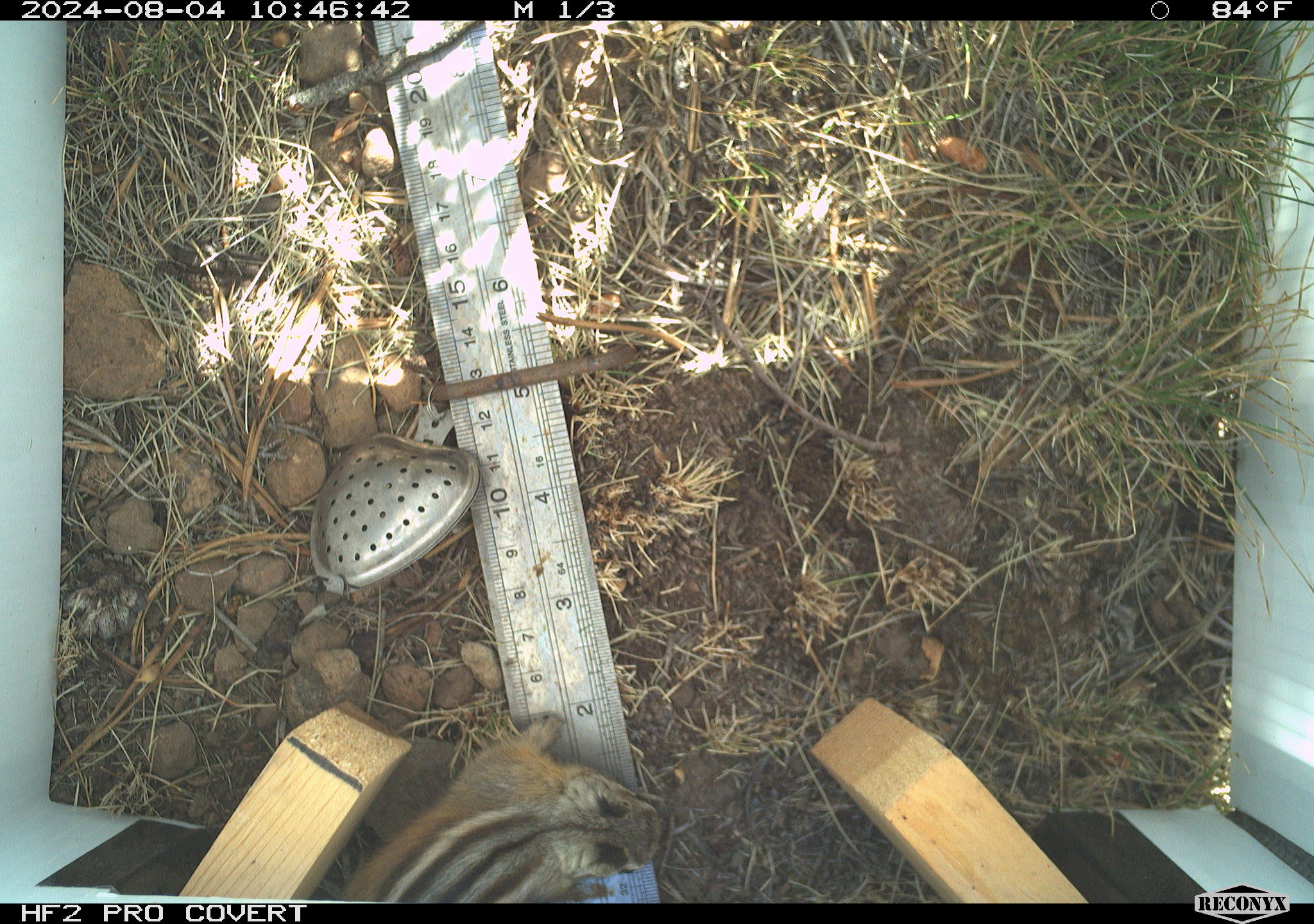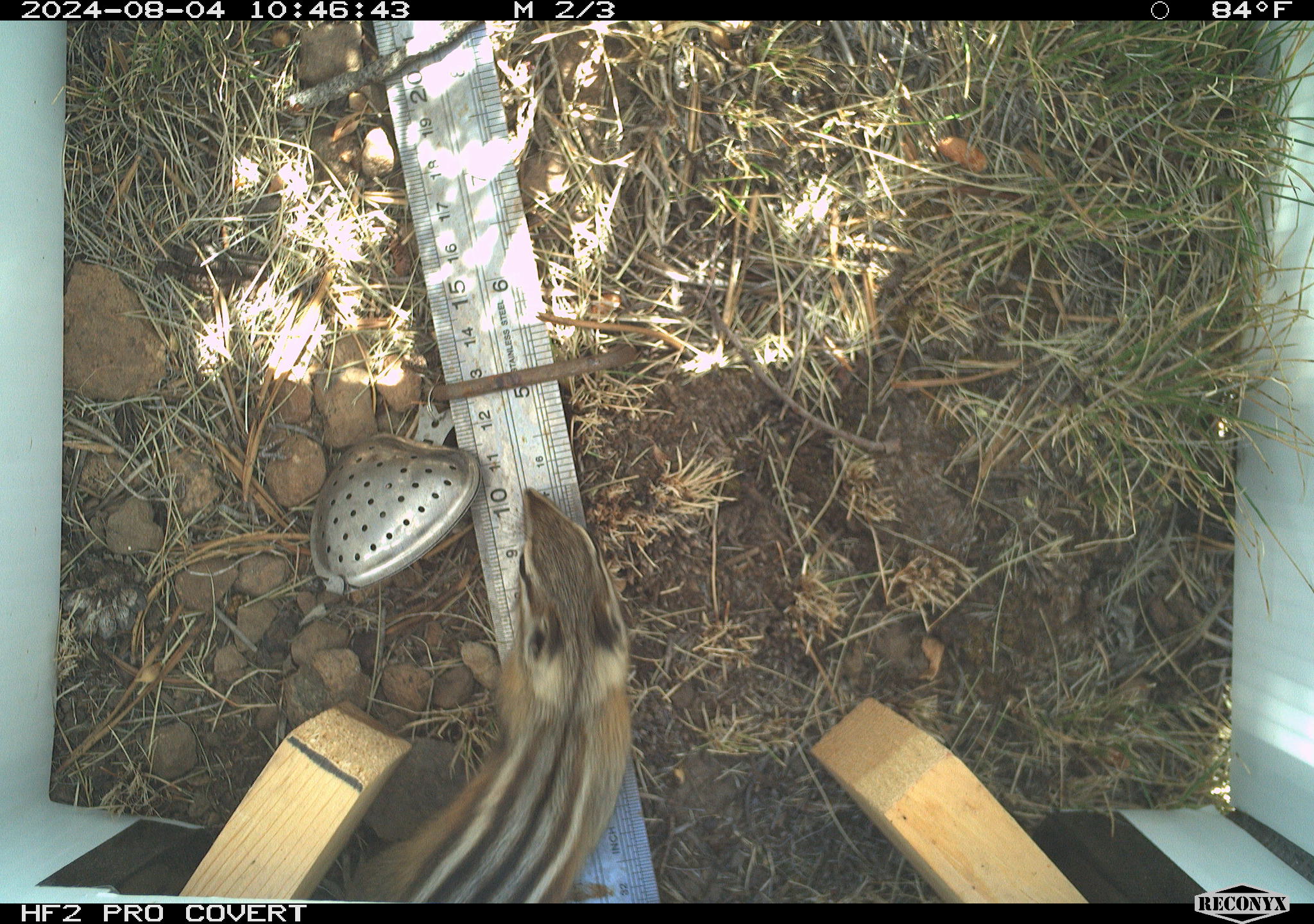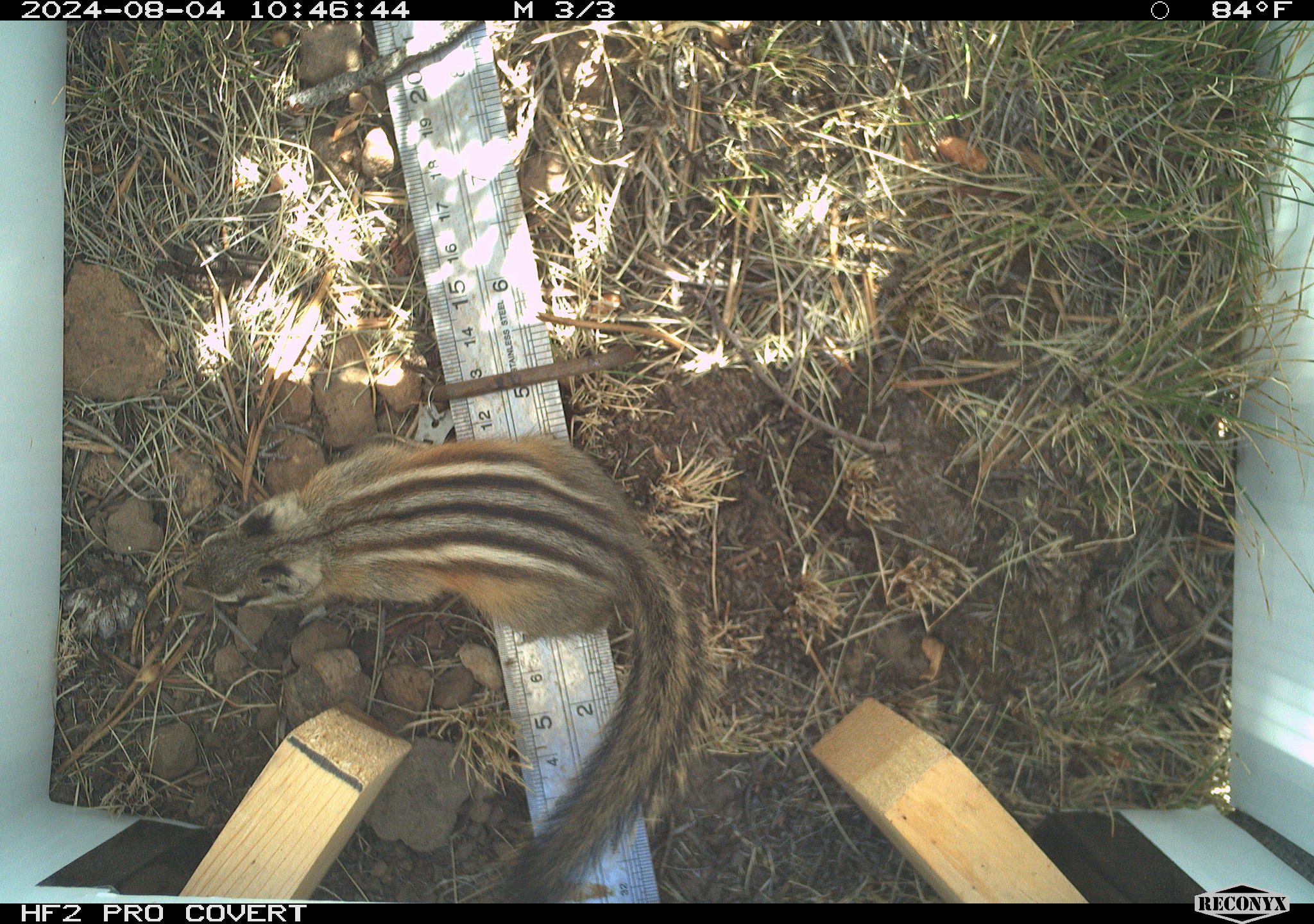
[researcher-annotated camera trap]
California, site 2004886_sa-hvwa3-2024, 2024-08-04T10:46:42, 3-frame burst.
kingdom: Animalia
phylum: Chordata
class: Mammalia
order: Rodentia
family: Sciuridae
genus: Neotamias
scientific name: Neotamias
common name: western chipmunks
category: neotamias species